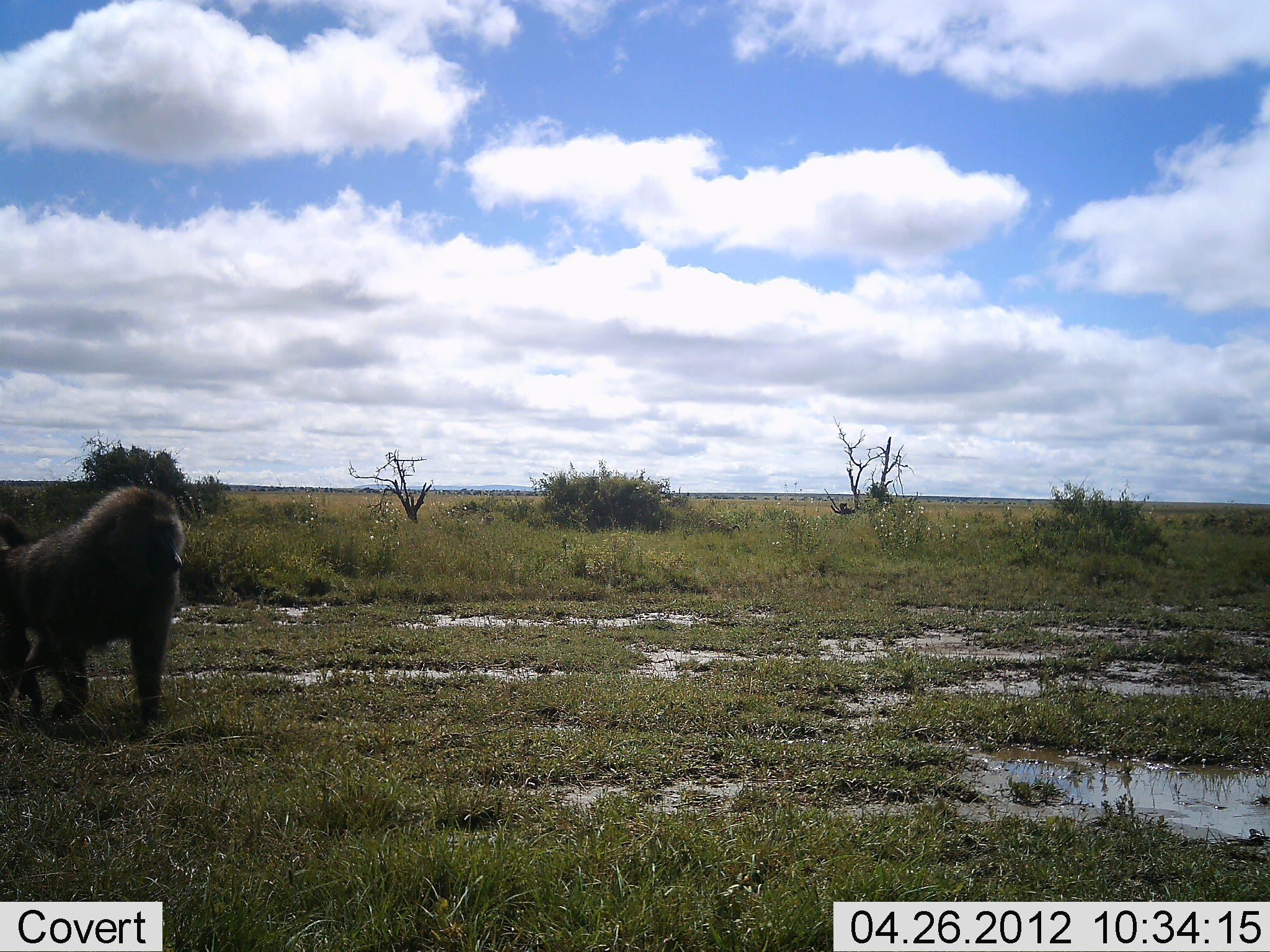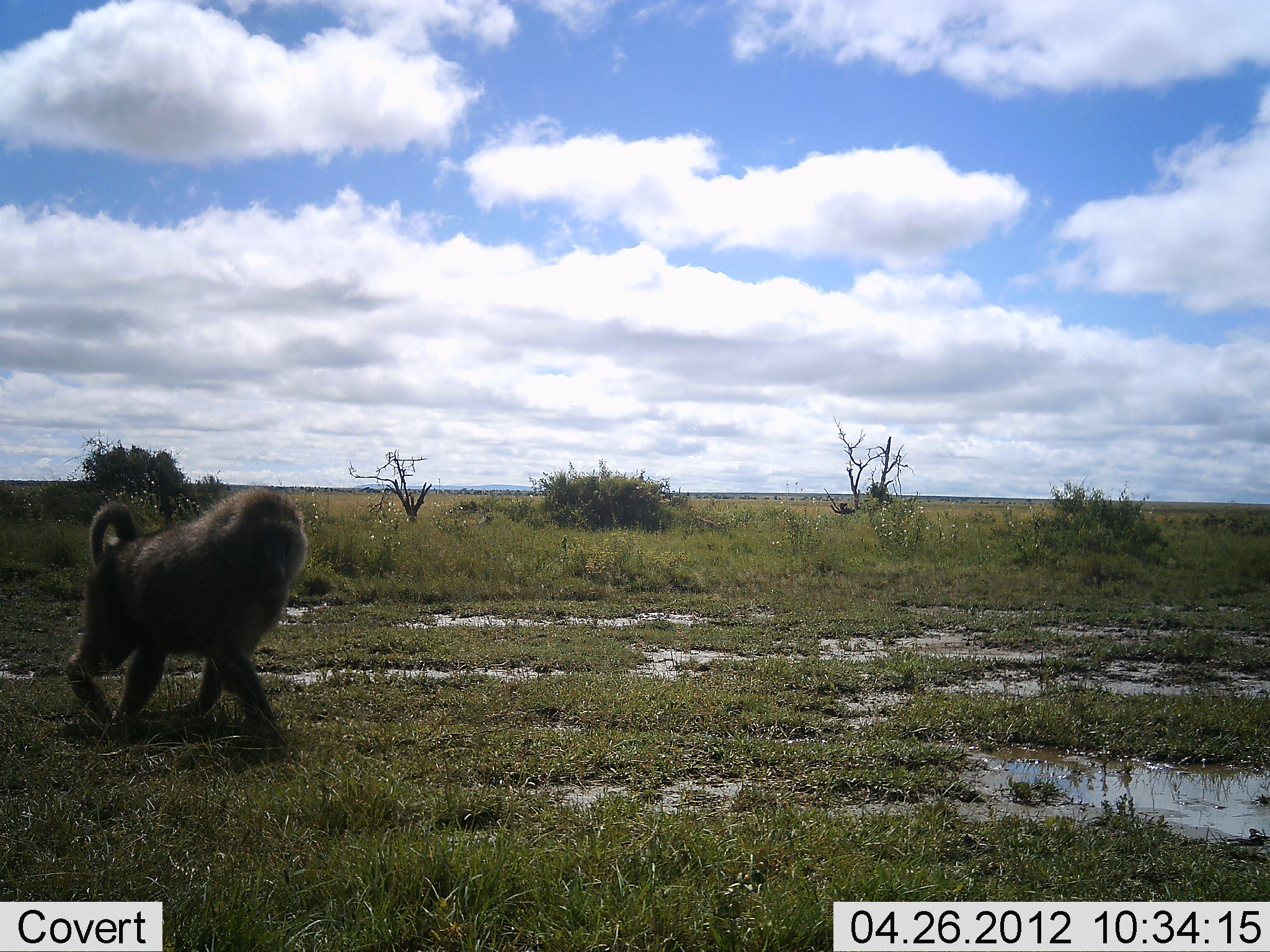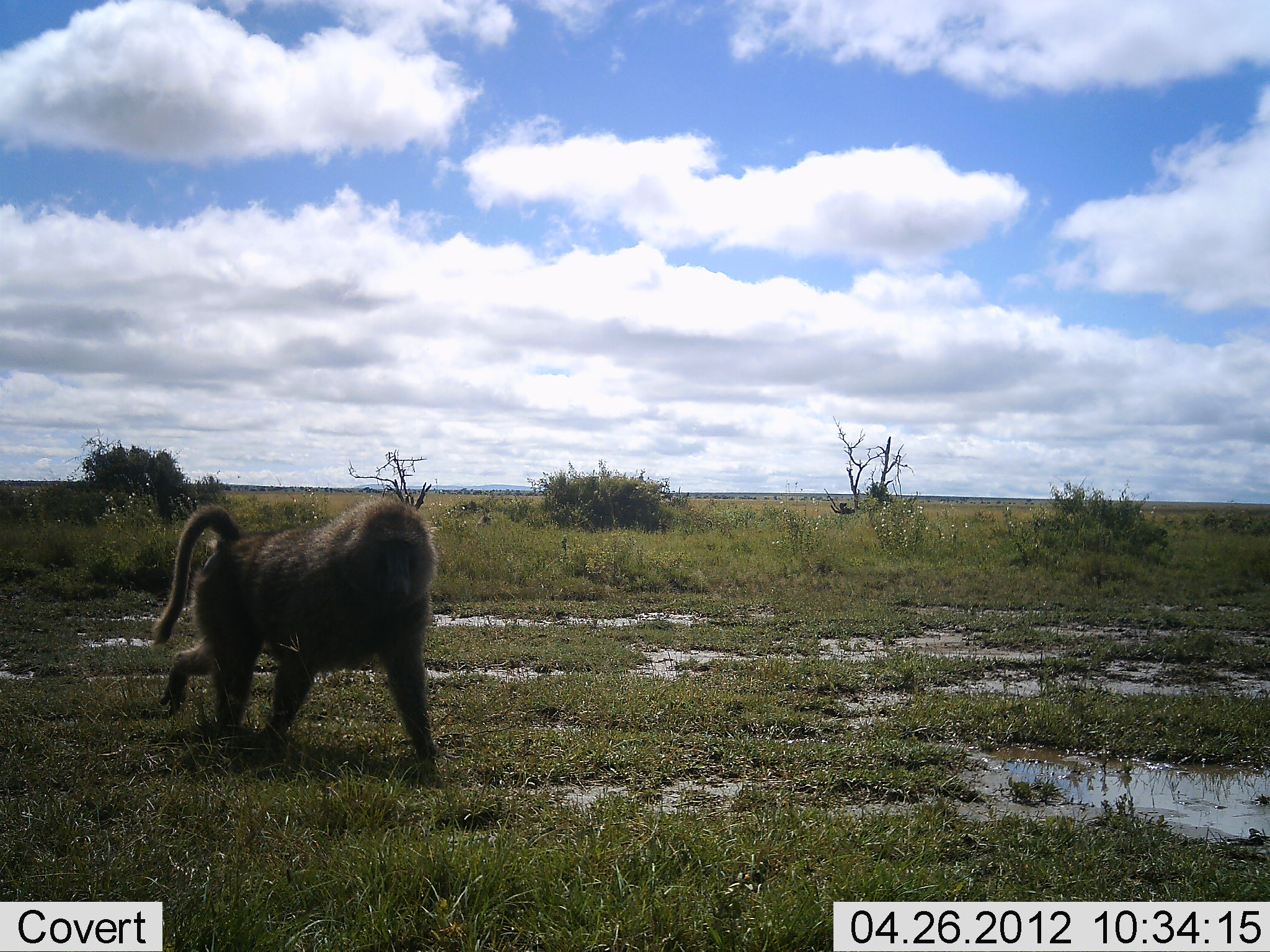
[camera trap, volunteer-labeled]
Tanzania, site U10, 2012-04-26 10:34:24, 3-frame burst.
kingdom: Animalia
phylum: Chordata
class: Mammalia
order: Primates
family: Cercopithecidae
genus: Papio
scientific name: Papio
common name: baboon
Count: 1.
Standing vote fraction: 5%.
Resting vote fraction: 5%.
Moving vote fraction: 95%.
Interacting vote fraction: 0%.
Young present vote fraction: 0%.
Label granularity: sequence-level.